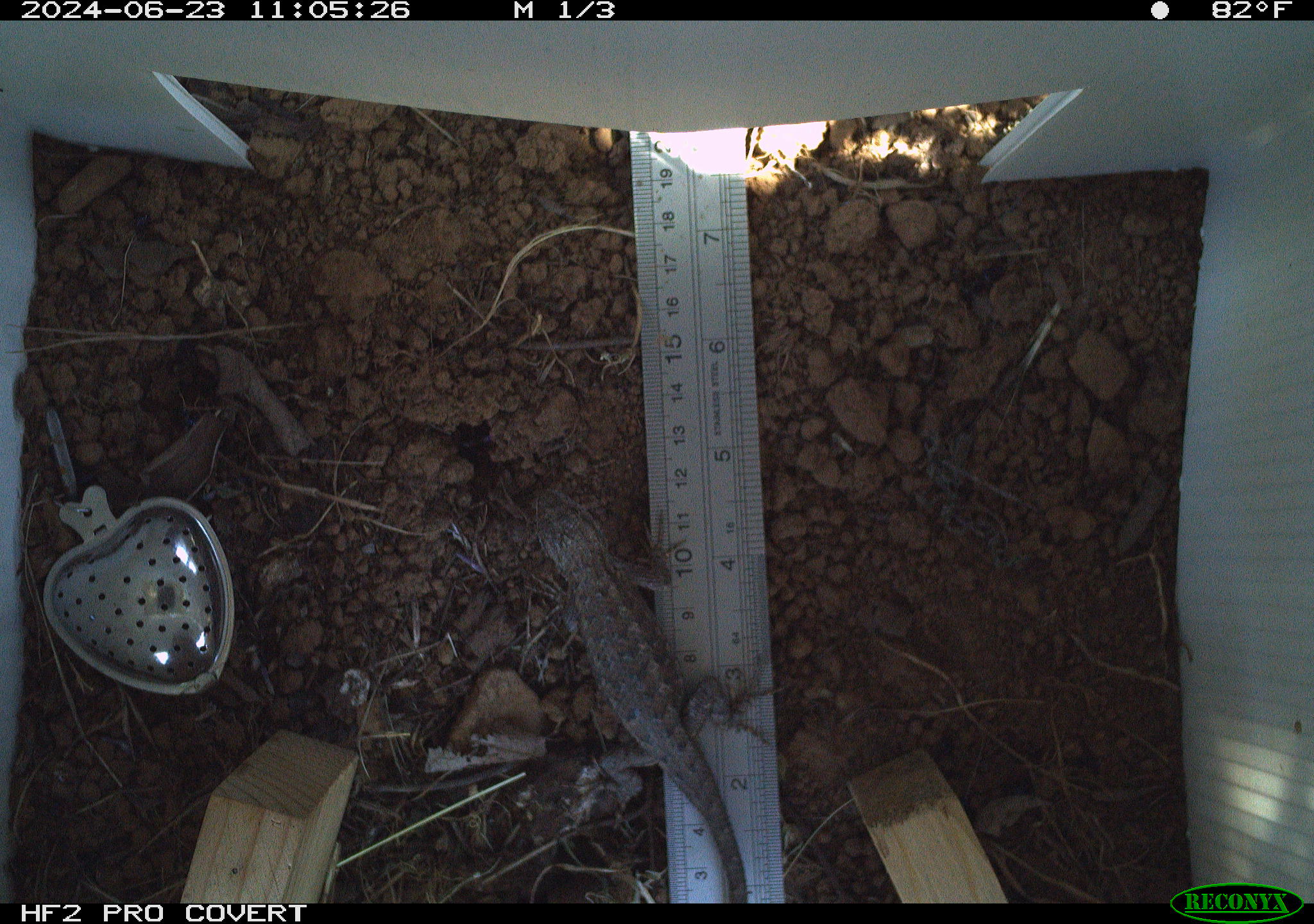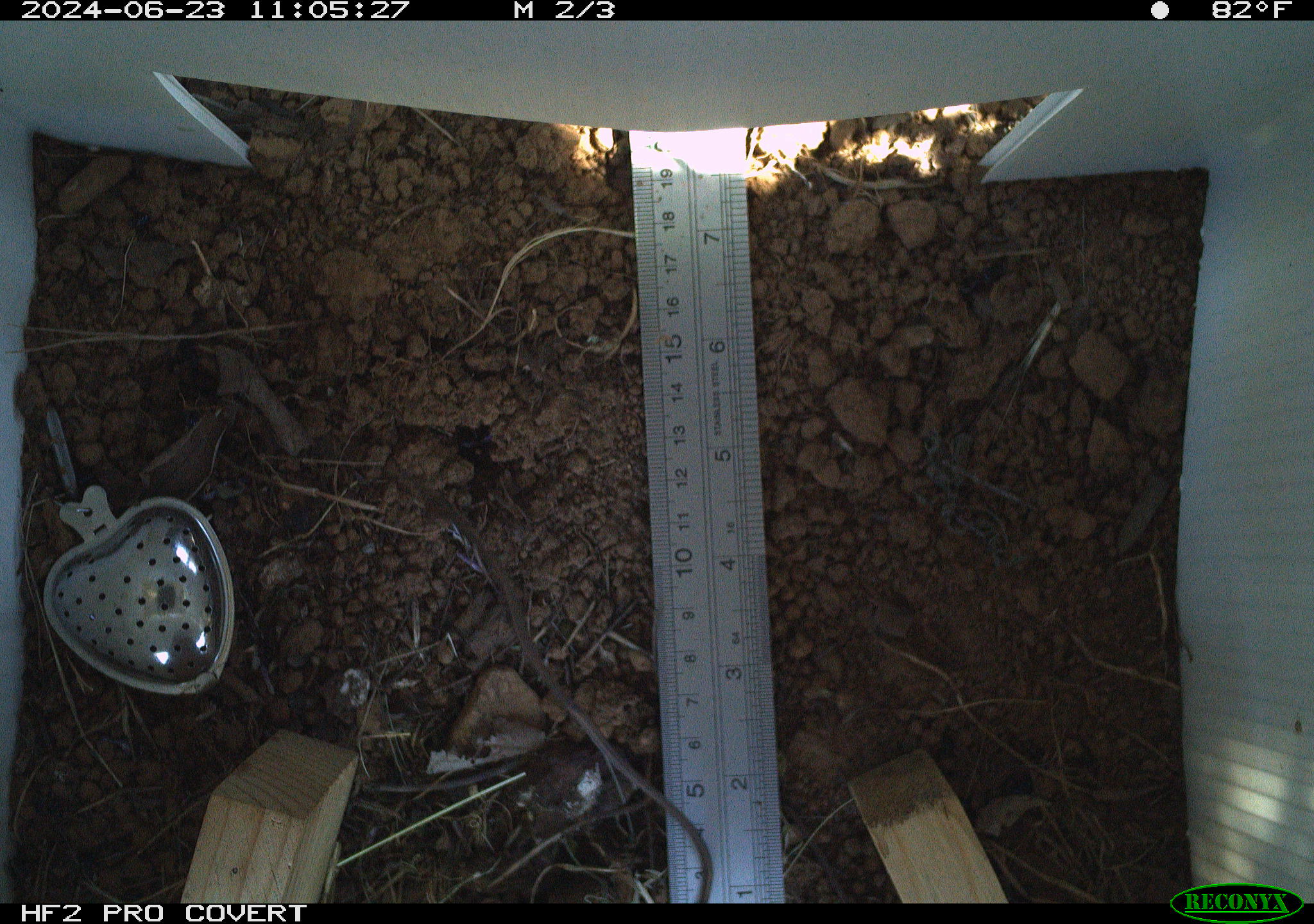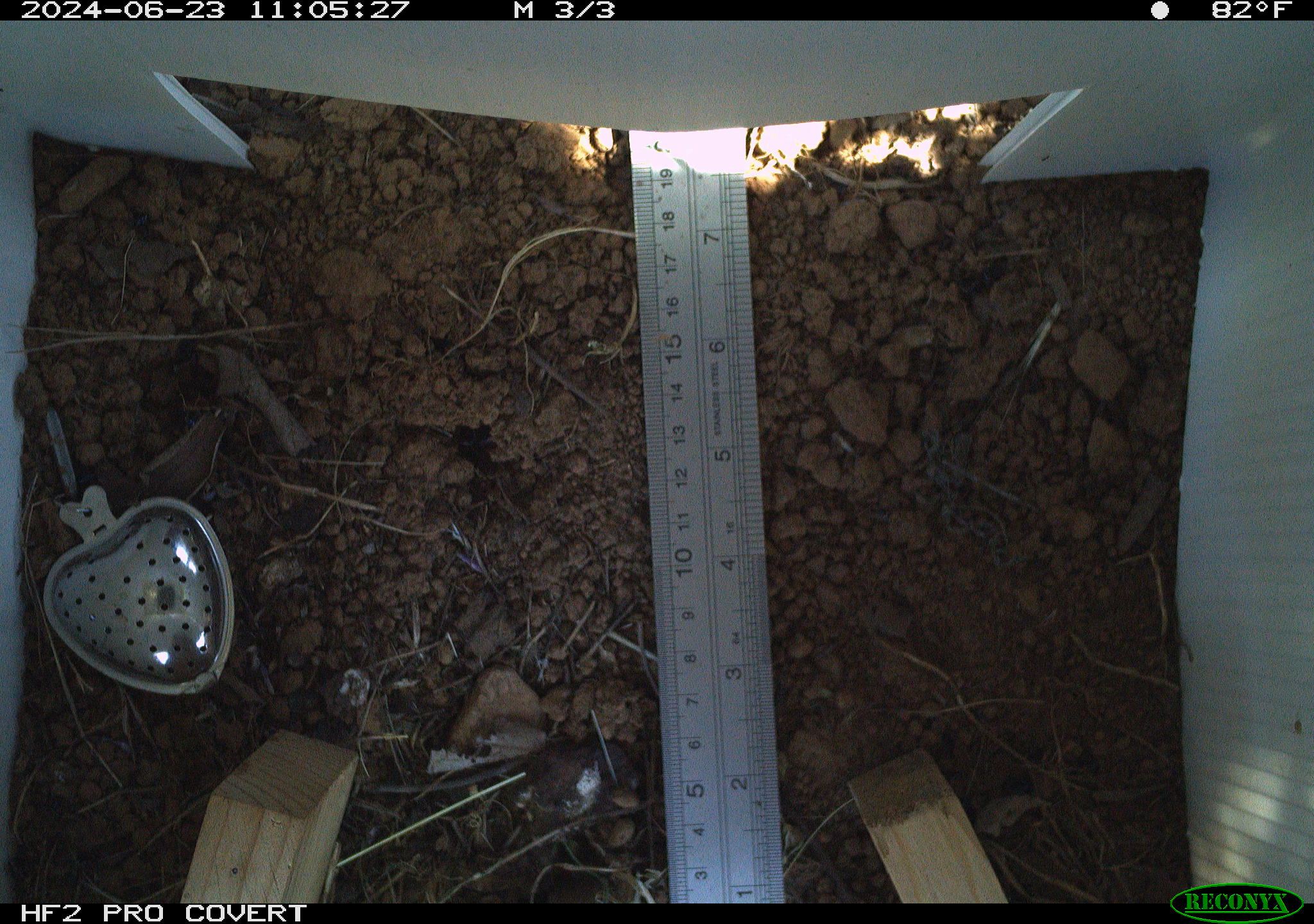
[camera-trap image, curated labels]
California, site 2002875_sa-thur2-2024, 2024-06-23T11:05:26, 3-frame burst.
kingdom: Animalia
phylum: Chordata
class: Reptilia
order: Squamata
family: Phrynosomatidae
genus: Sceloporus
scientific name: Sceloporus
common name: spiny lizards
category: sceloporus species